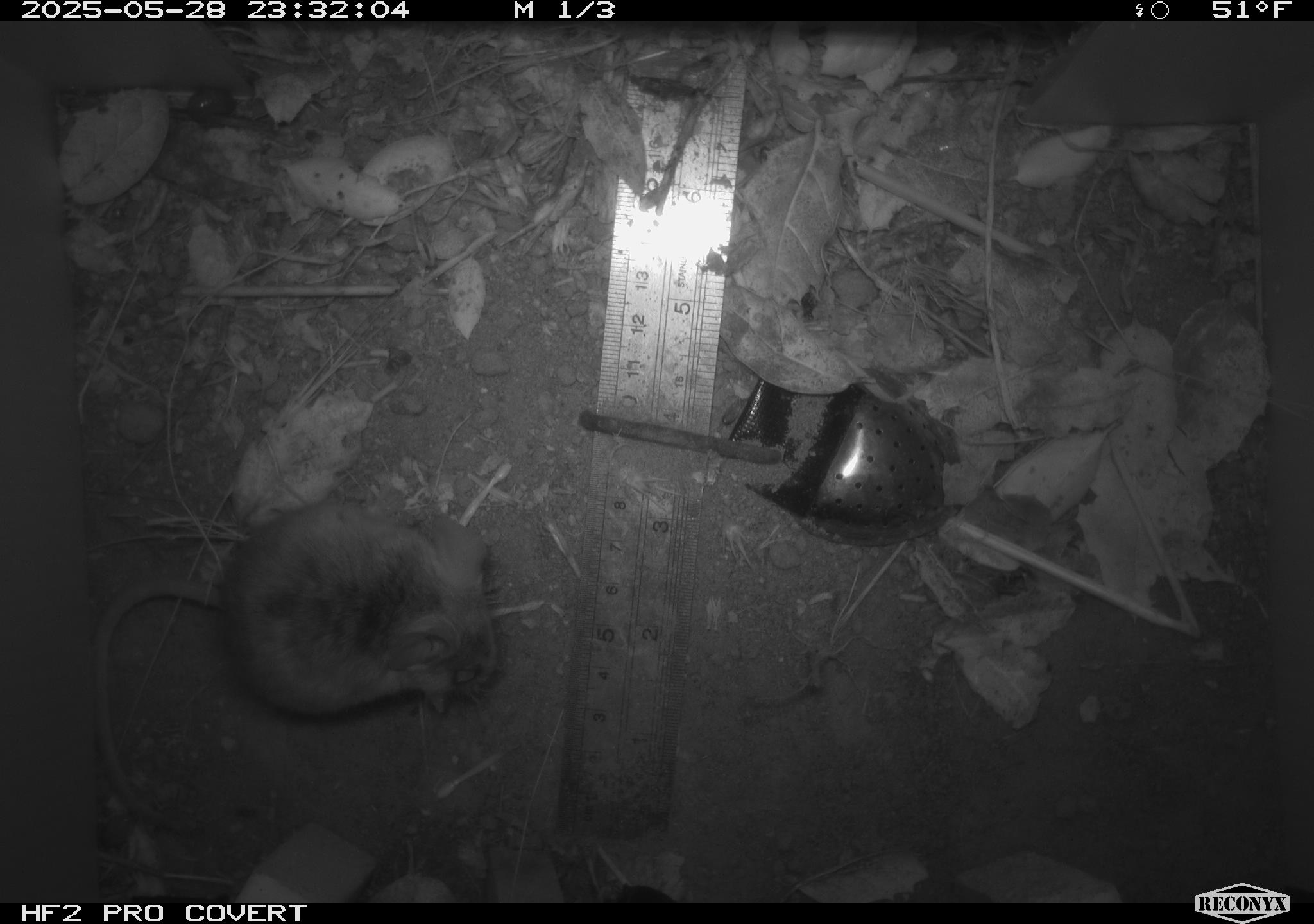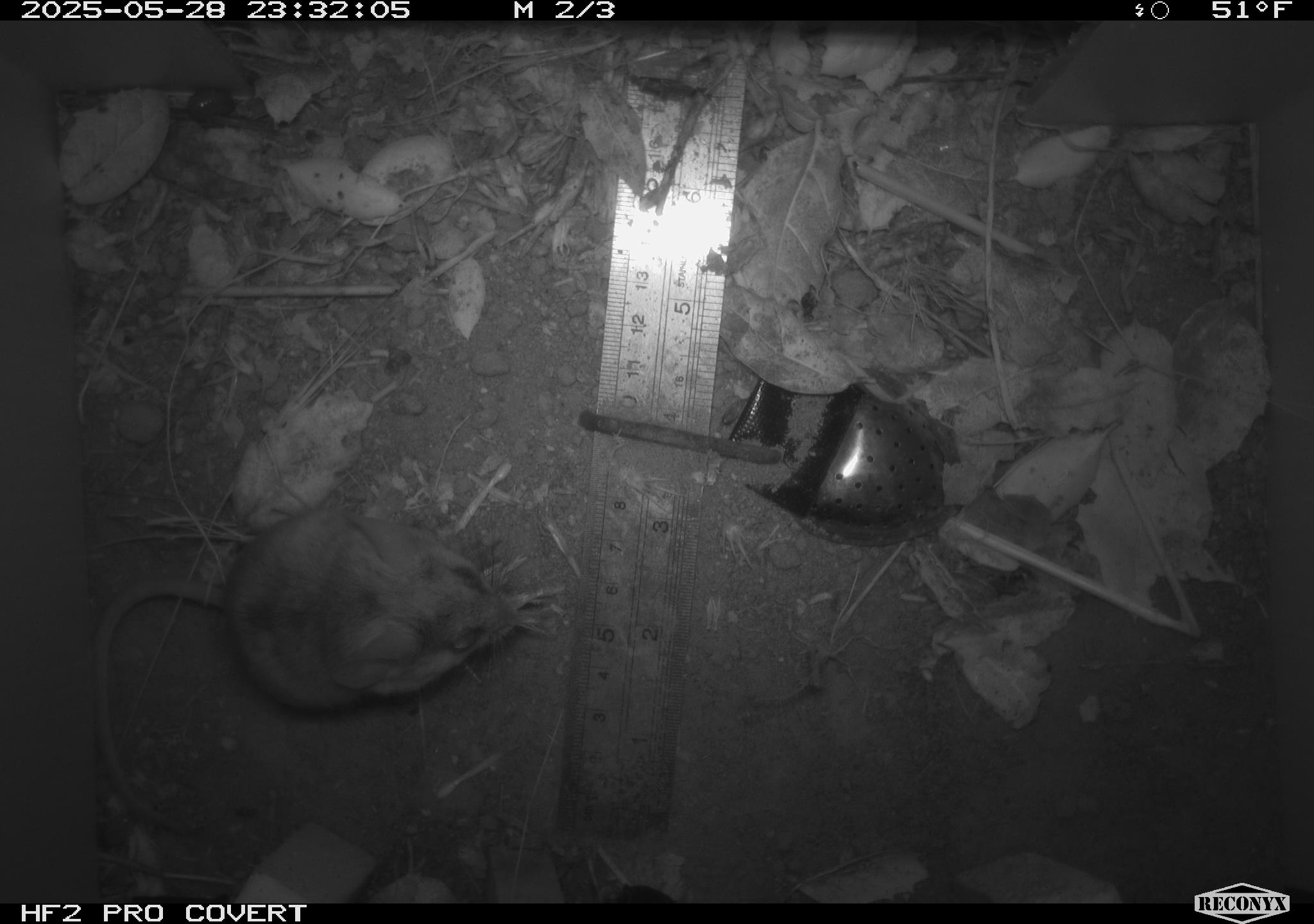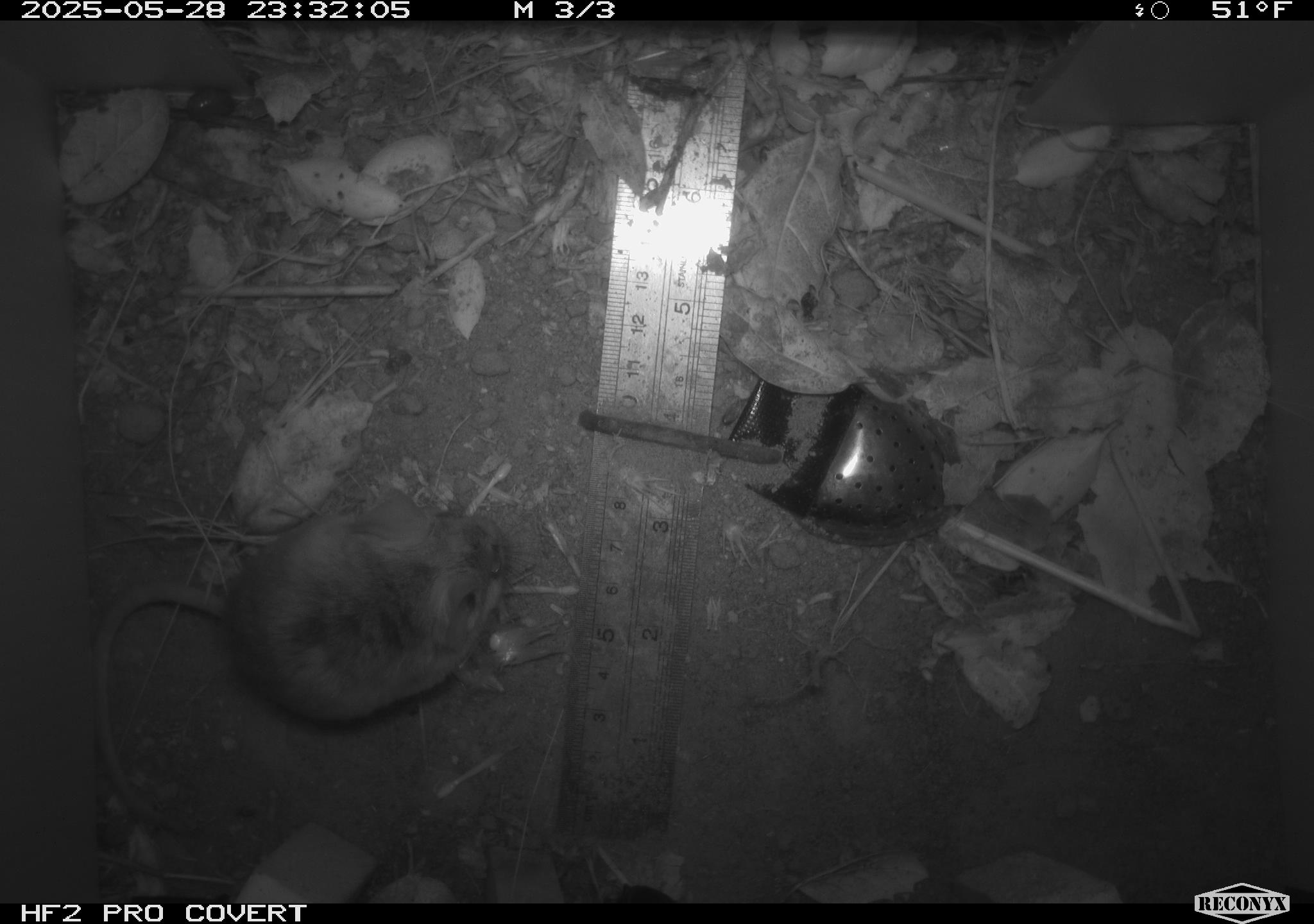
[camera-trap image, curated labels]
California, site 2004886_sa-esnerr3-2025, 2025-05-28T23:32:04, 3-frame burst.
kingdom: Animalia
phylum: Chordata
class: Mammalia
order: Rodentia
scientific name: Rodentia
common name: rodent